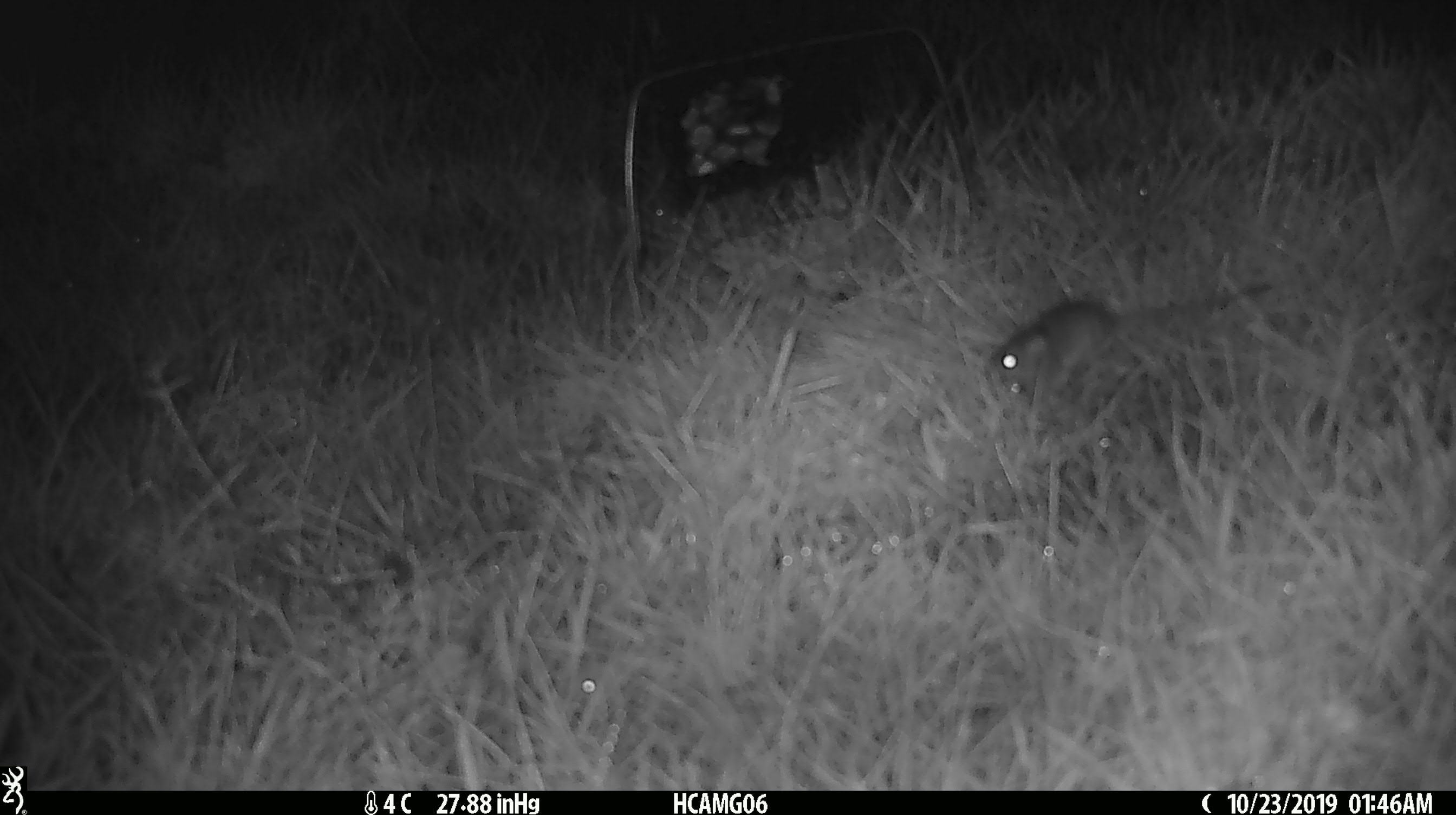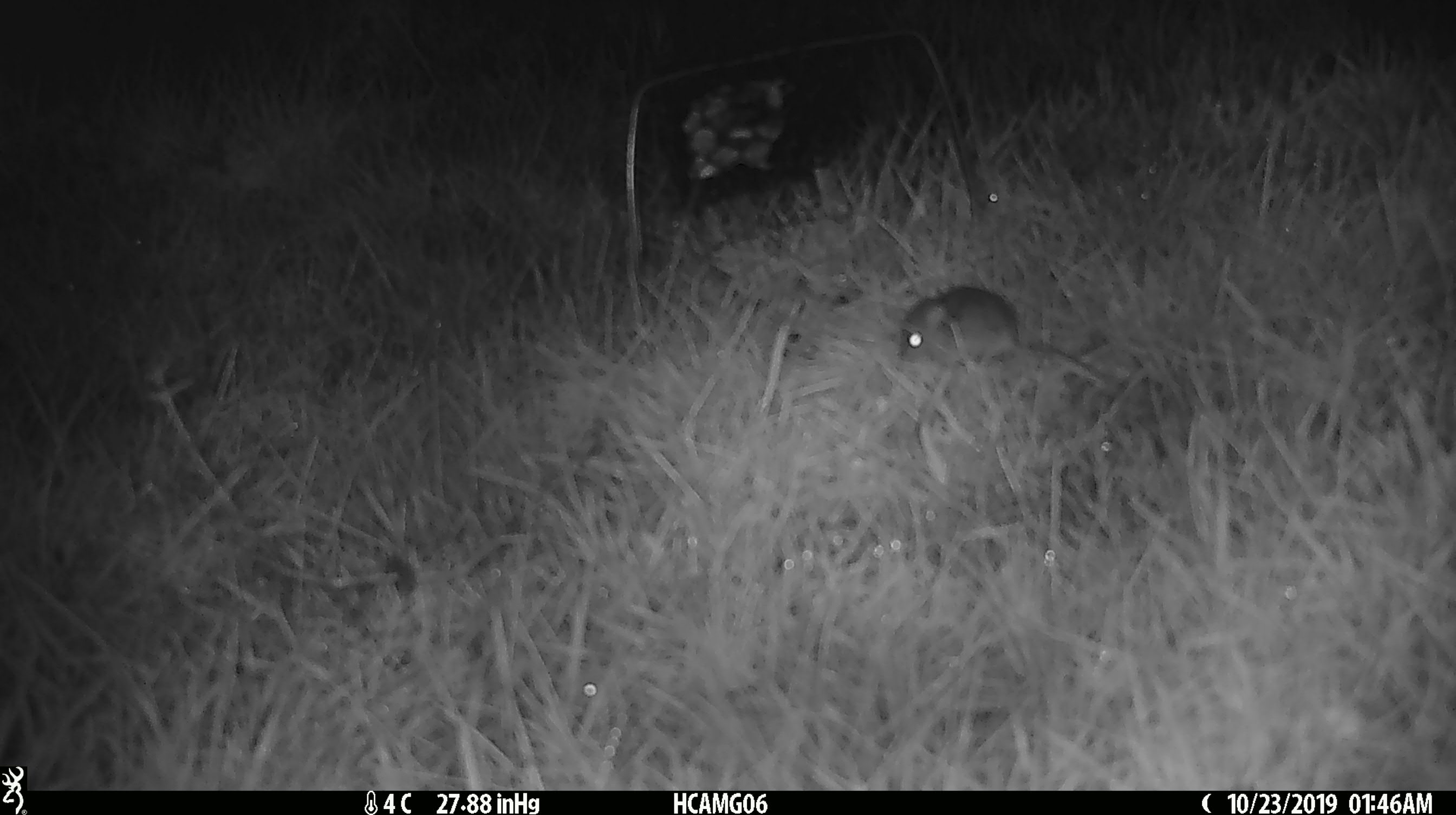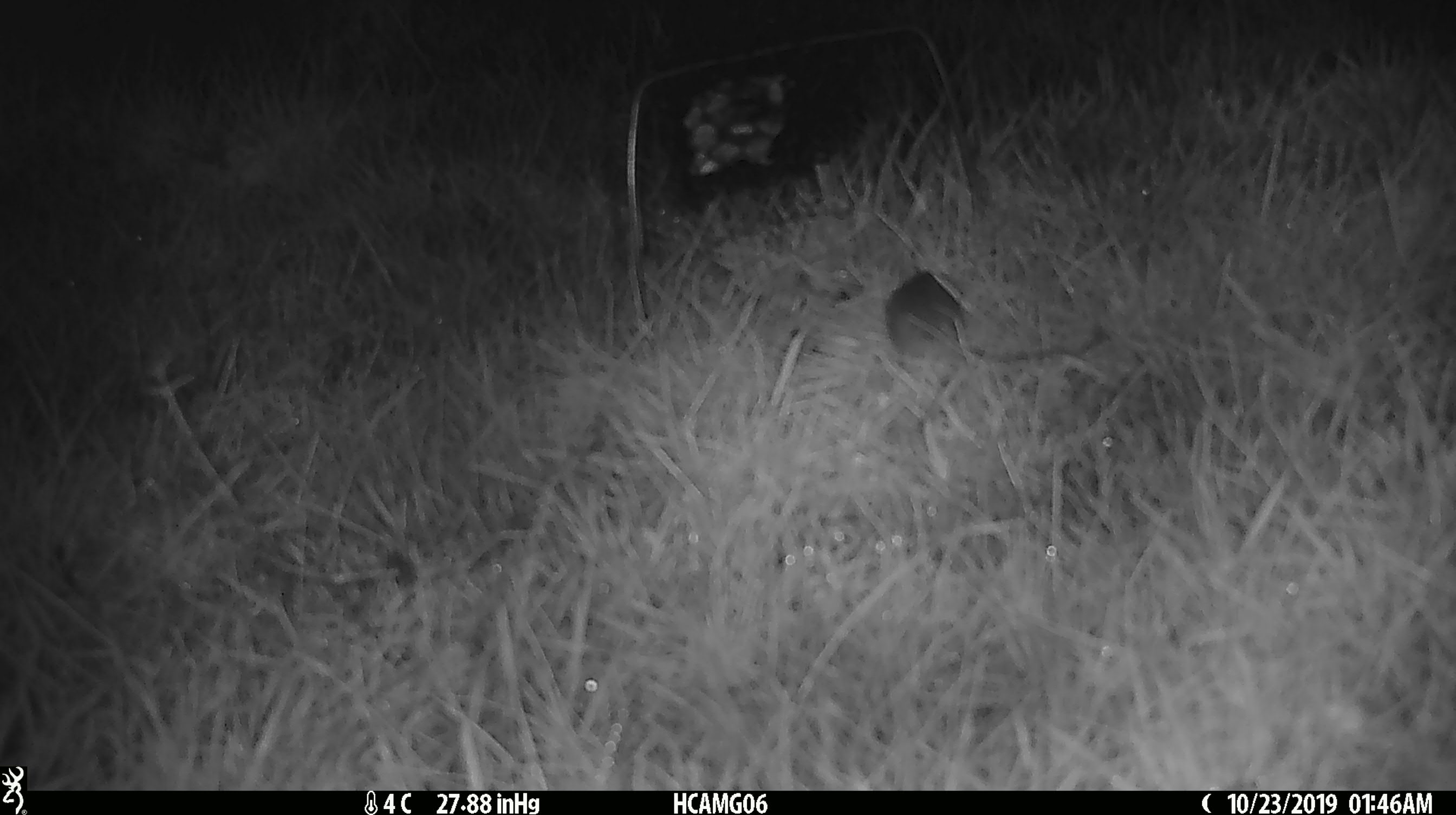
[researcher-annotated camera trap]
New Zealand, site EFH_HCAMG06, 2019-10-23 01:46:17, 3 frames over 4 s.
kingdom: Animalia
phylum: Chordata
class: Mammalia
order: Rodentia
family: Muridae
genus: Mus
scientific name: Mus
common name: mouse